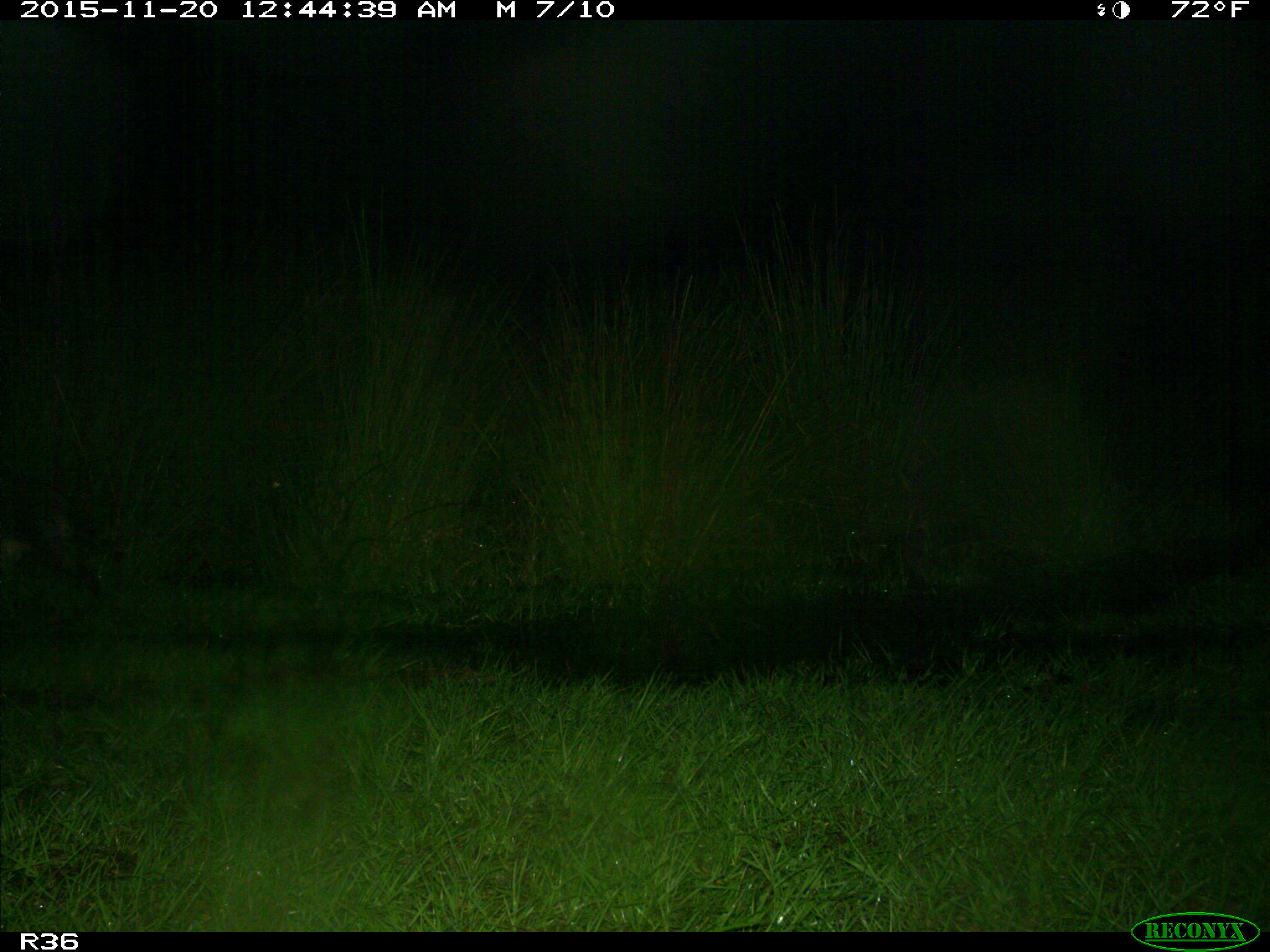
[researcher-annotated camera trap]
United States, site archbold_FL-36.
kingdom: Animalia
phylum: Chordata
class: Mammalia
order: Carnivora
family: Procyonidae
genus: Procyon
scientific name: Procyon lotor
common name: common raccoon